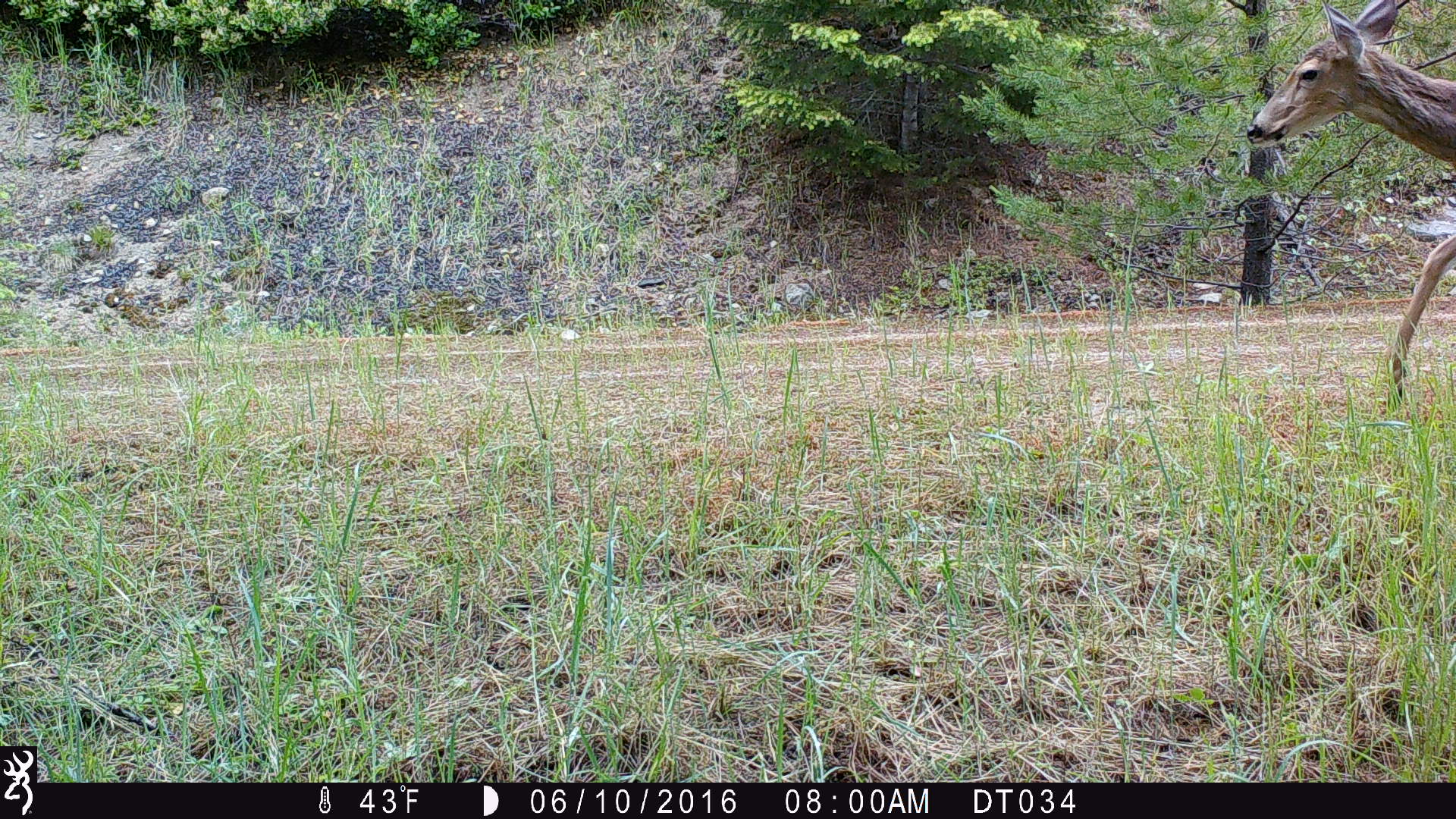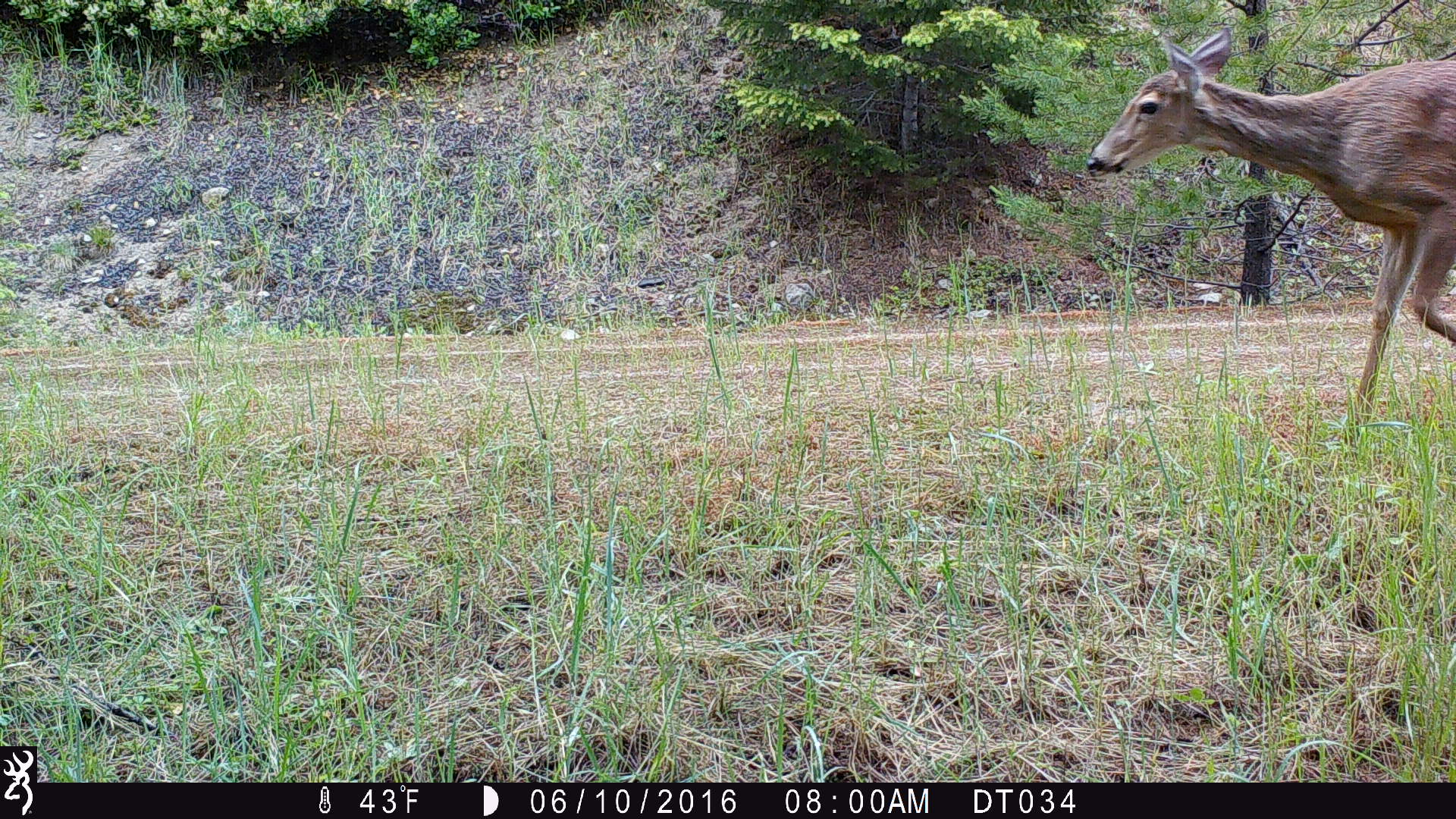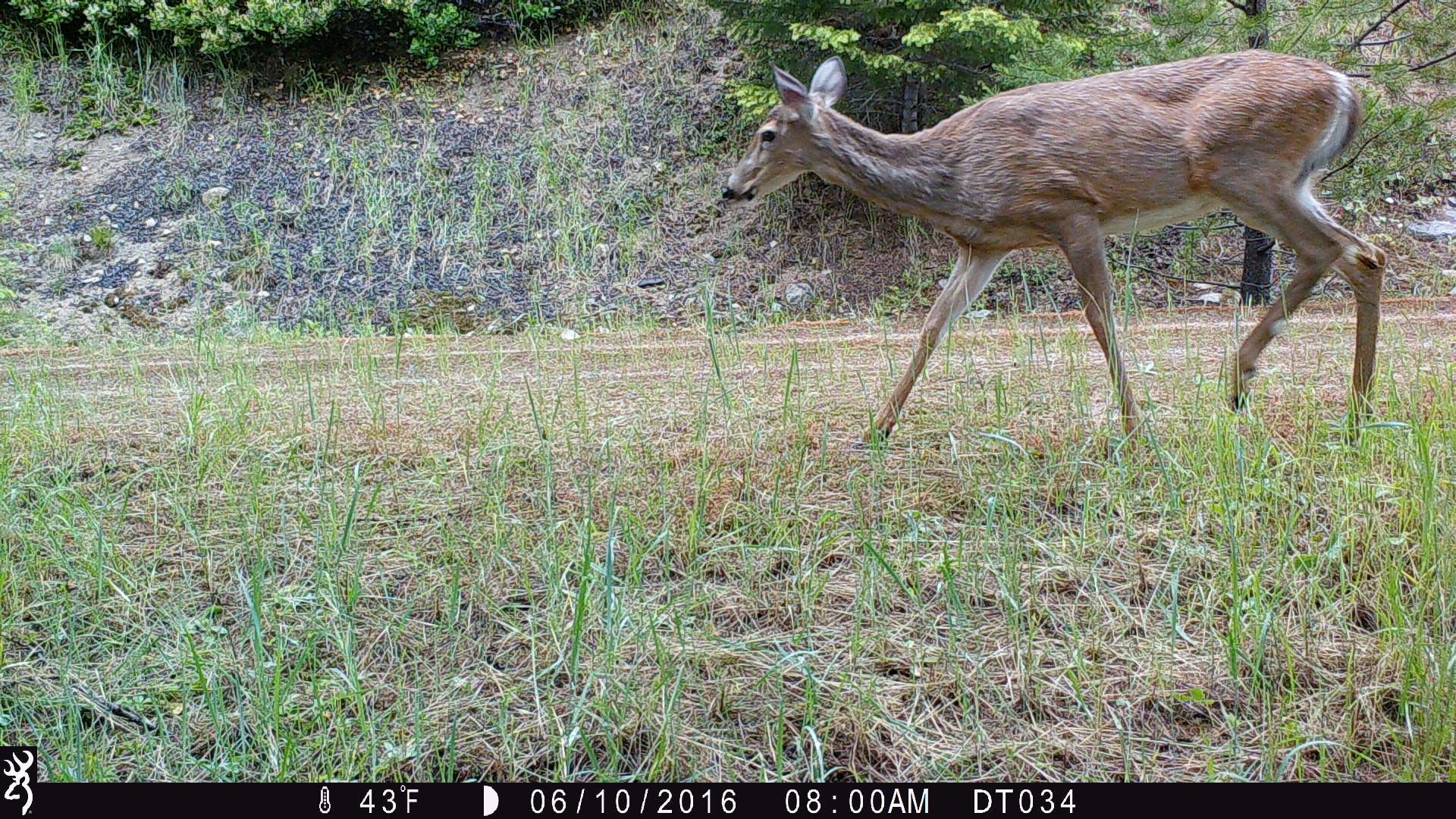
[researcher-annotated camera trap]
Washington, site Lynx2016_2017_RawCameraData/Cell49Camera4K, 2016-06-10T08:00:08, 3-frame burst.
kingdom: Animalia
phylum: Chordata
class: Mammalia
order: Artiodactyla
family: Cervidae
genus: Odocoileus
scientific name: Odocoileus virginianus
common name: white-tailed deer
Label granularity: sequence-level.